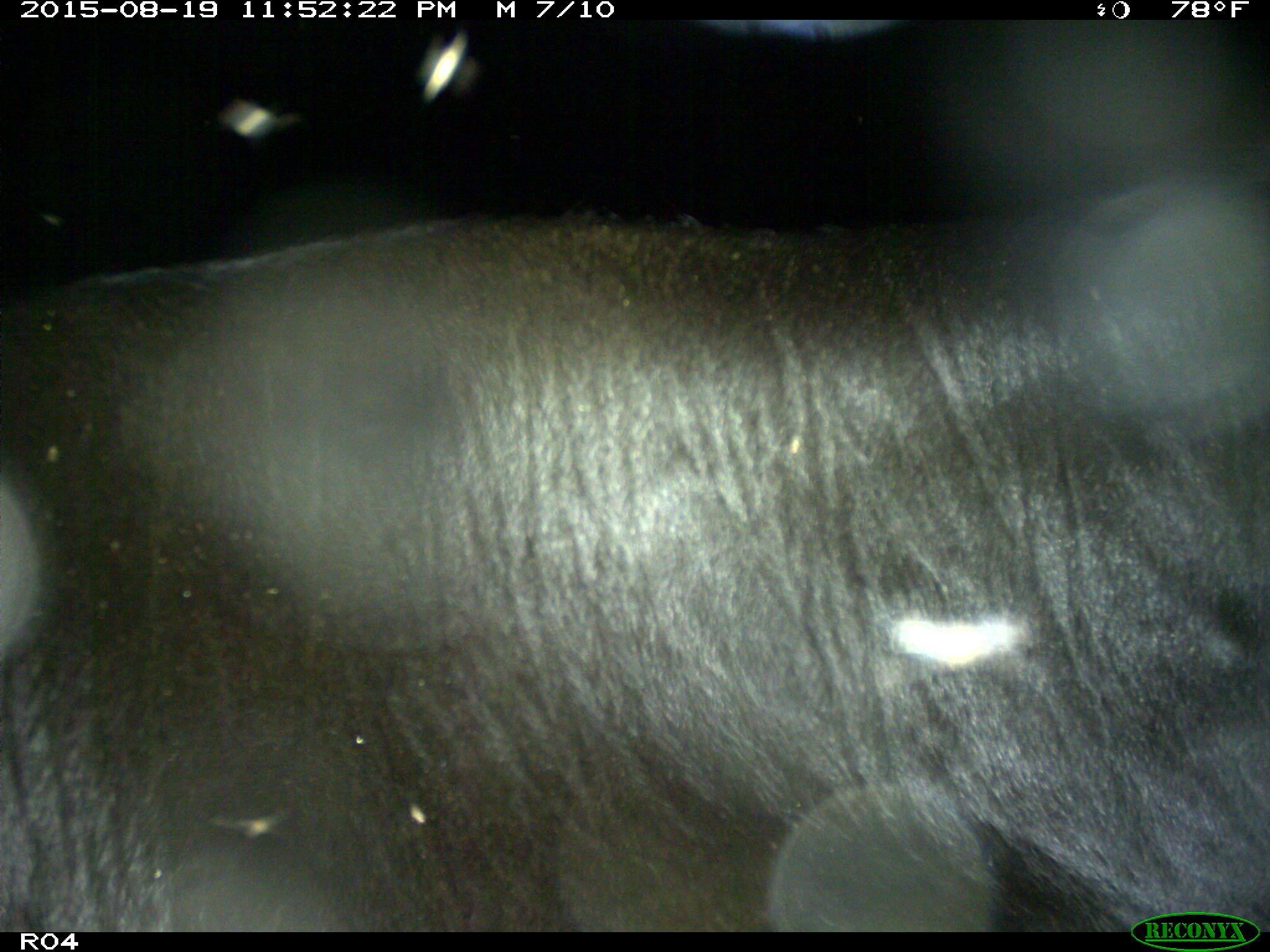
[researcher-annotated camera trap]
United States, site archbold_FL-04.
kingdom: Animalia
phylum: Chordata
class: Mammalia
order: Artiodactyla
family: Bovidae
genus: Bos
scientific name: Bos taurus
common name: domestic cow